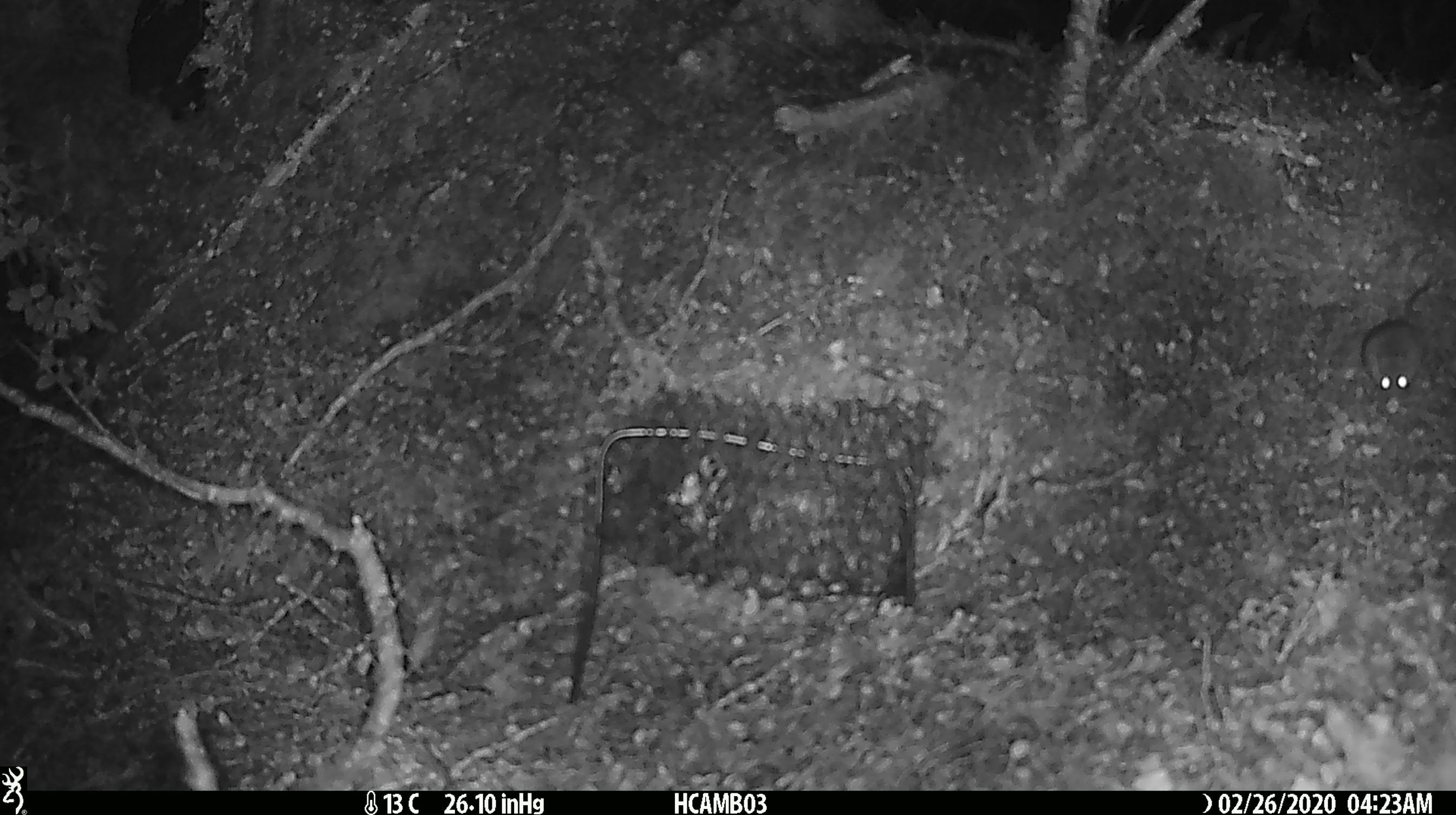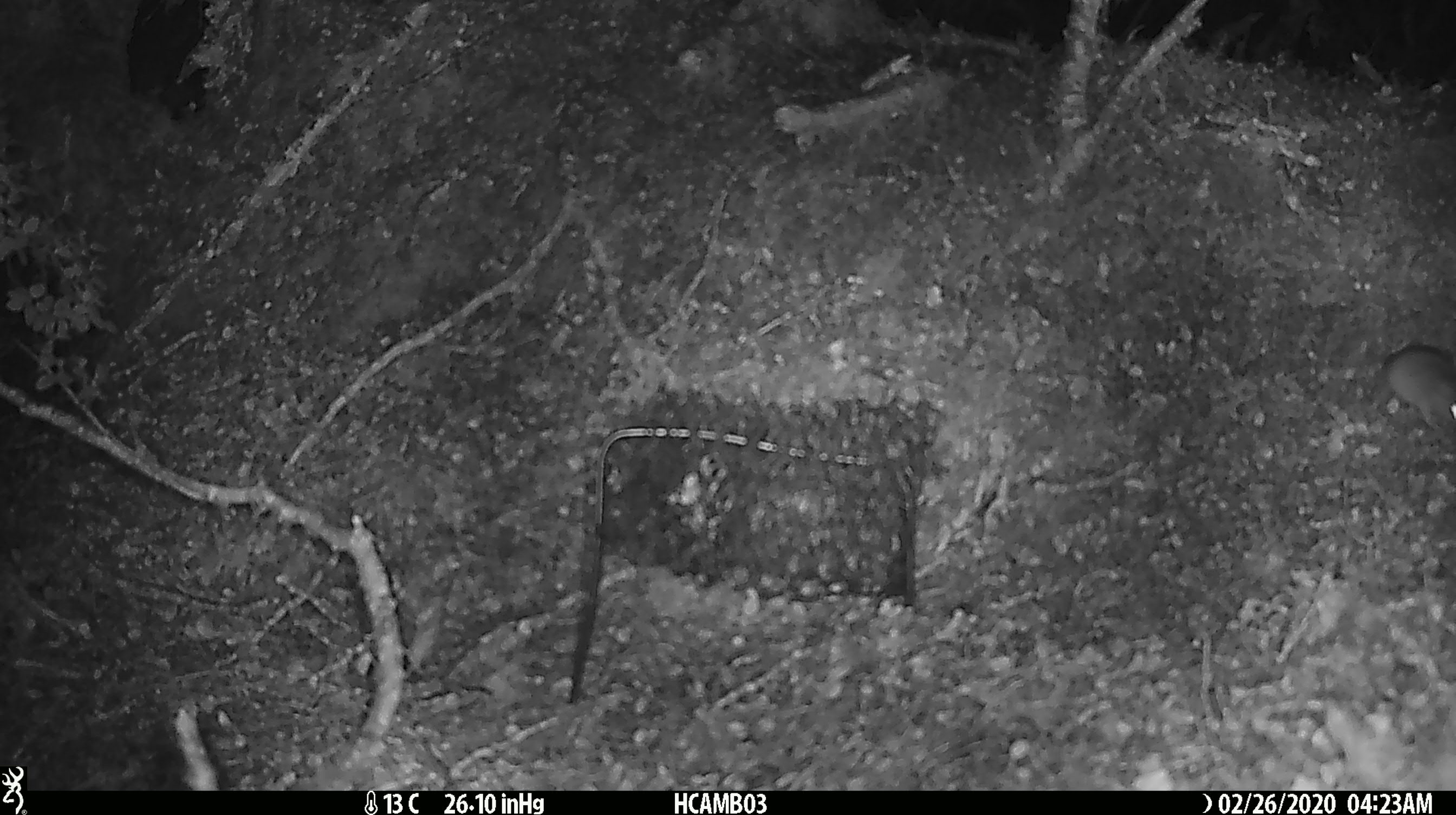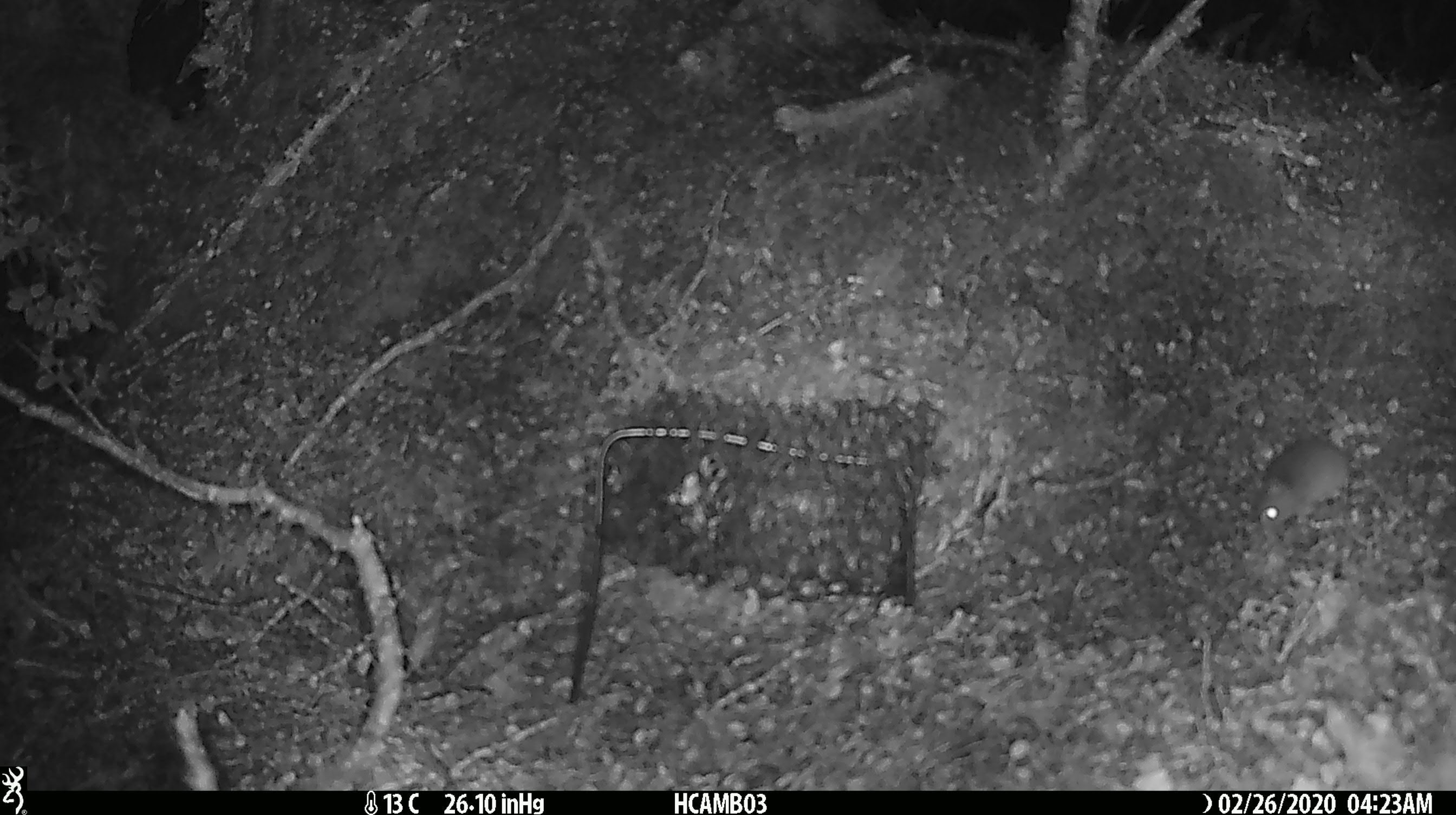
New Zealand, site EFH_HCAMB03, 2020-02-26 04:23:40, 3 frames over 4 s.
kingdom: Animalia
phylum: Chordata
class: Mammalia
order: Rodentia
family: Muridae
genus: Mus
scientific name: Mus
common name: mouse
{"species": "mouse (Mus)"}